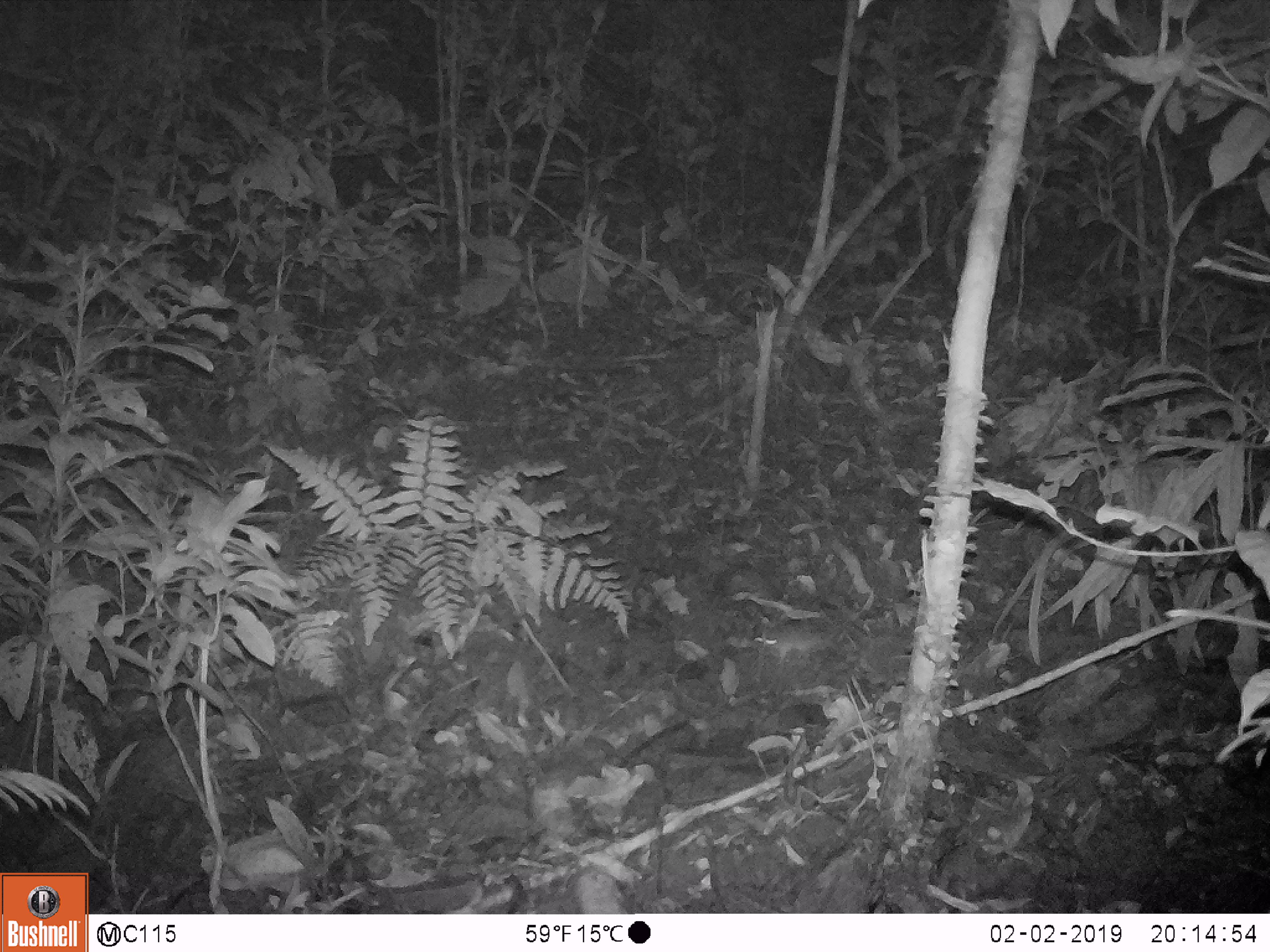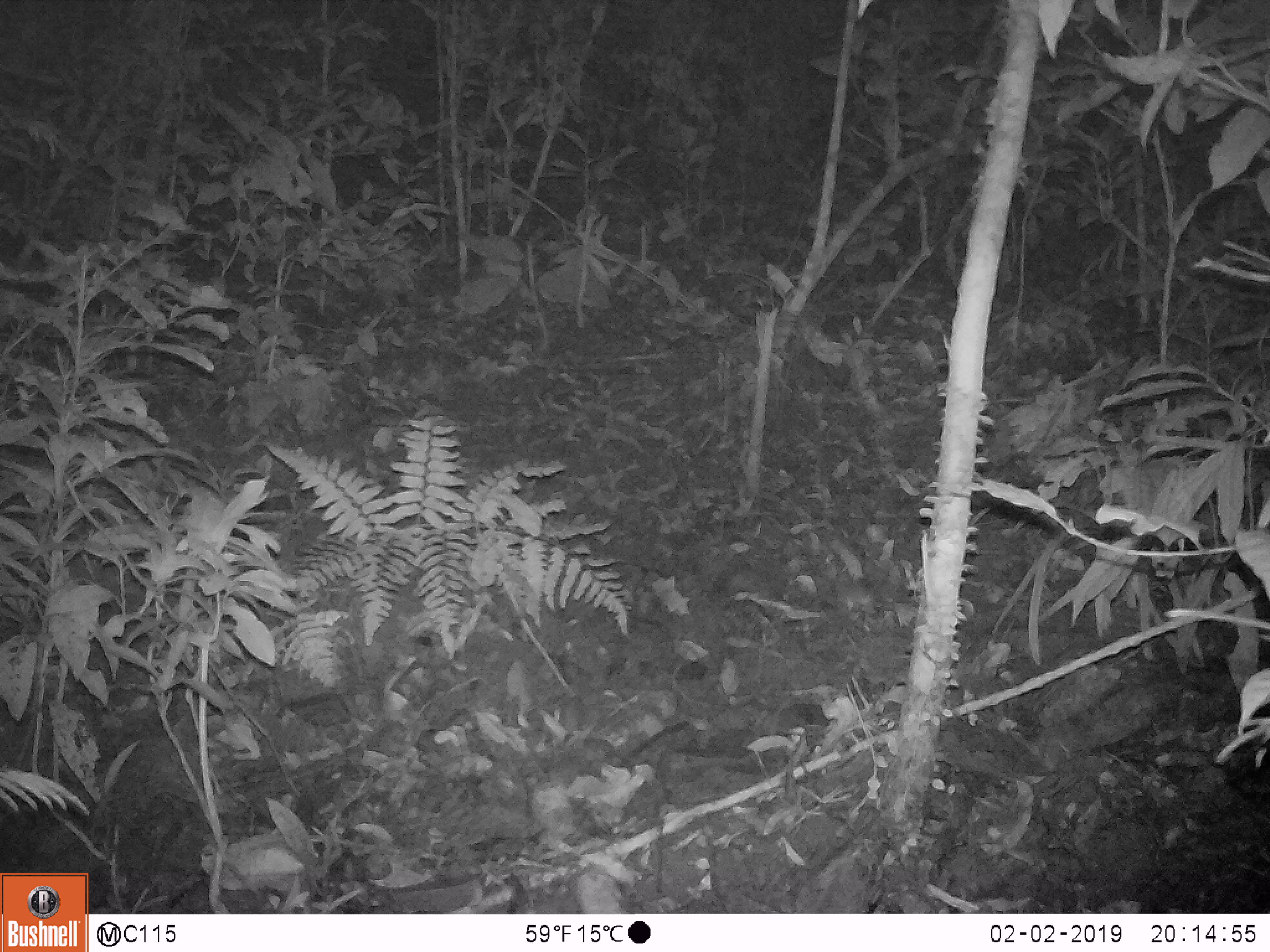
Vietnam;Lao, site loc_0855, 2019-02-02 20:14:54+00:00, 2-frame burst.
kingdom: Animalia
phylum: Chordata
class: Mammalia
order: Rodentia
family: Muridae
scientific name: Muridae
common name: old-world mice and rats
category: unidentified murid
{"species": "unidentified murid (old-world mice and rats) (Muridae)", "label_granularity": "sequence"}